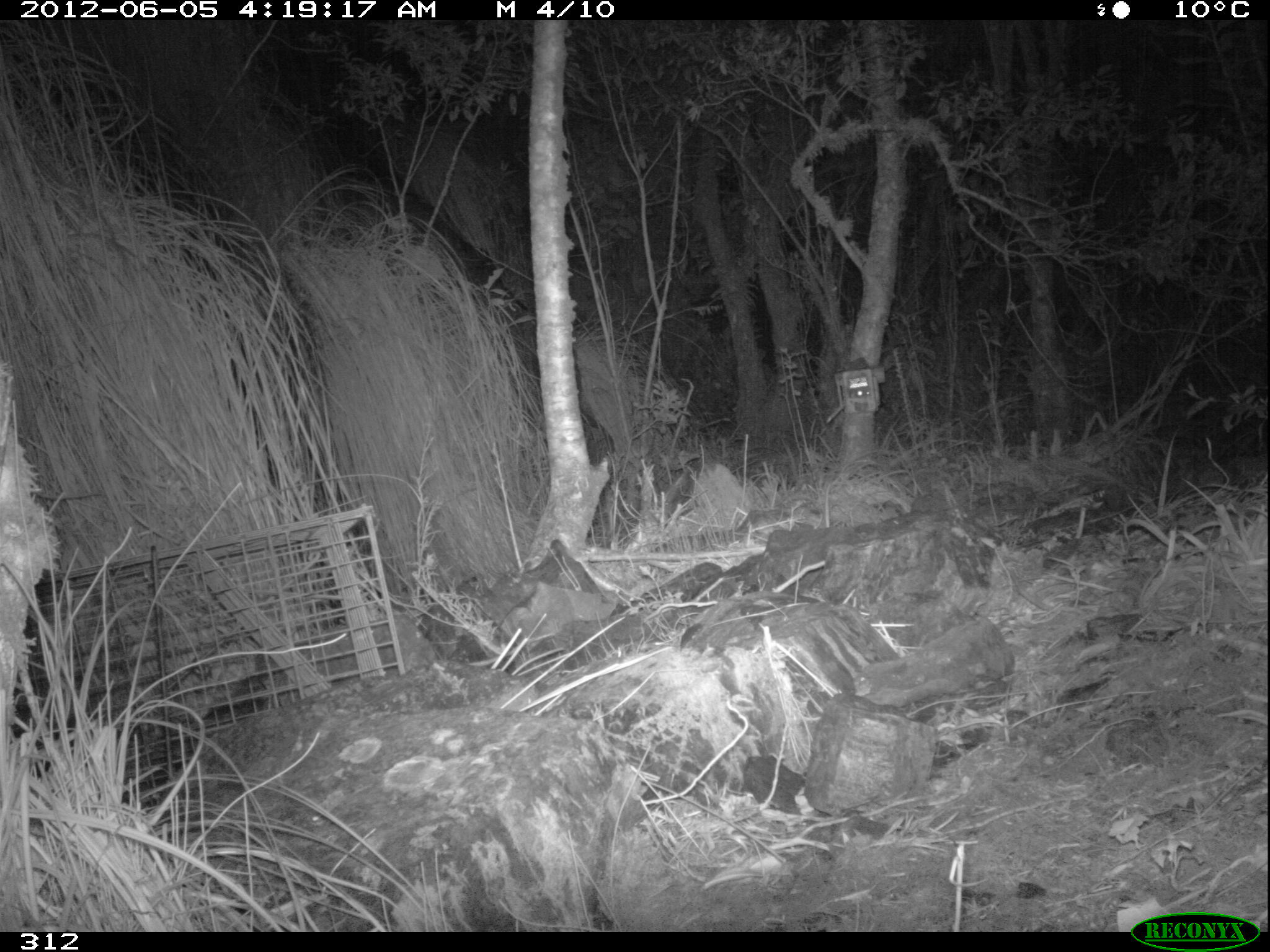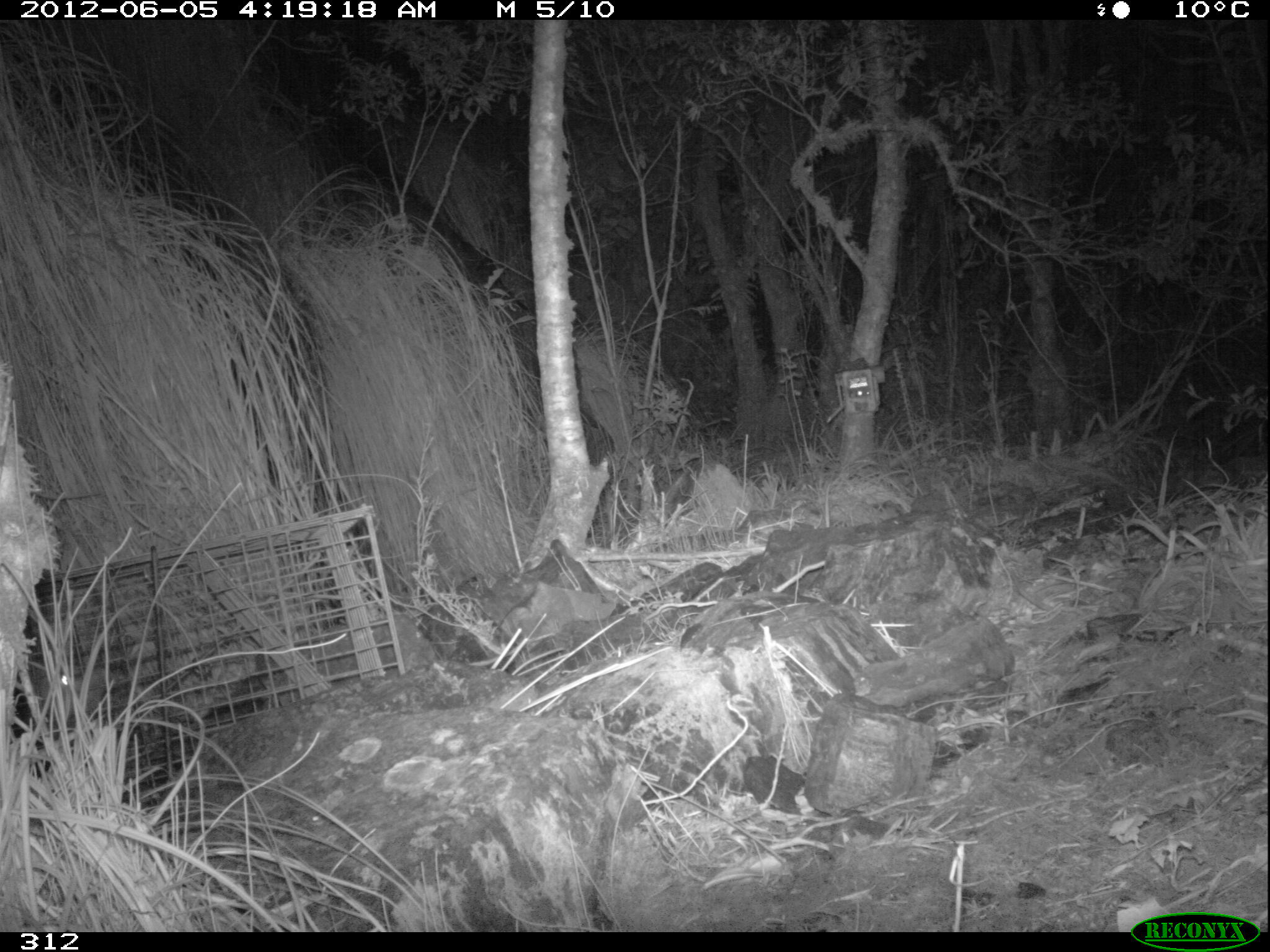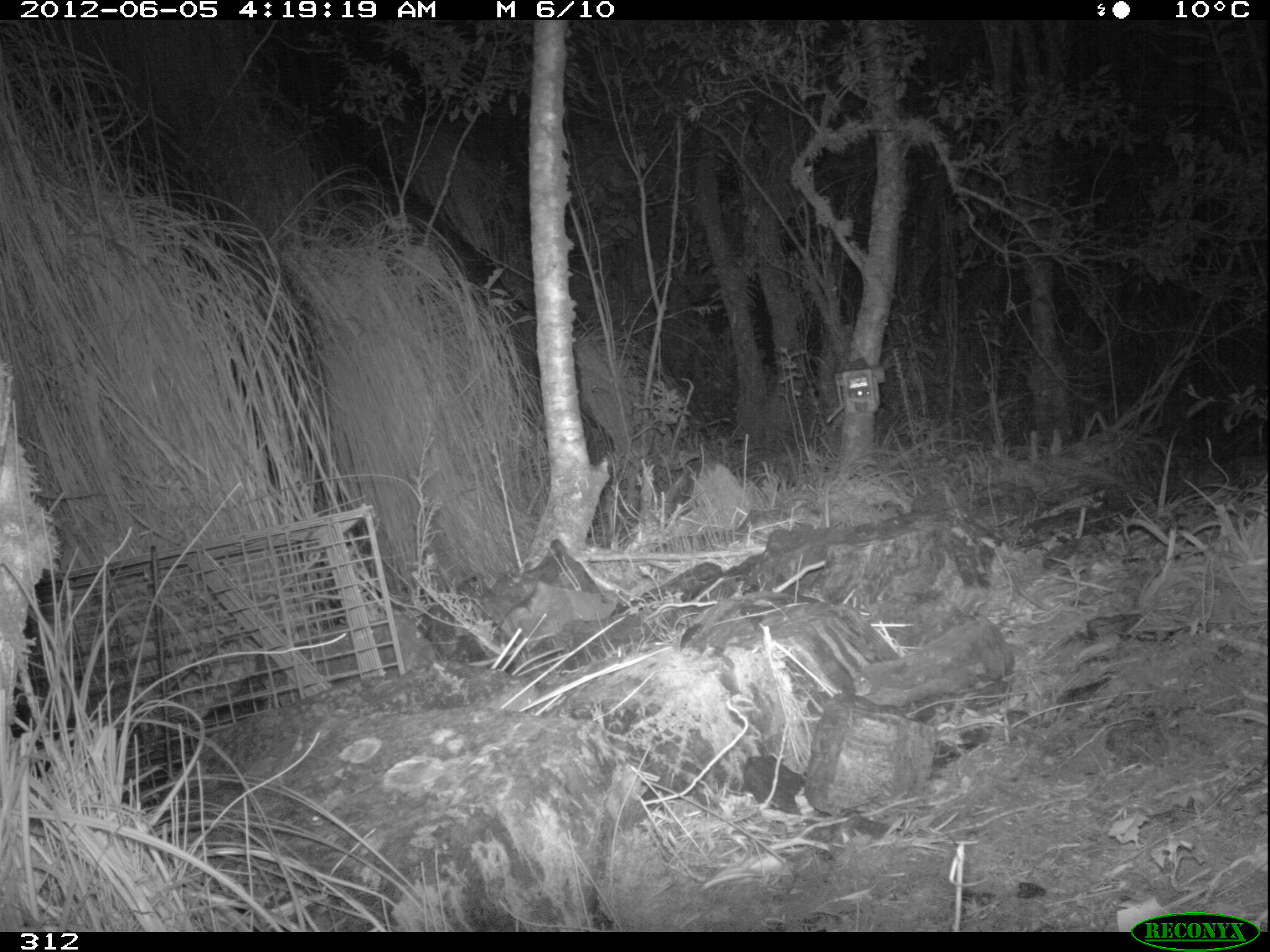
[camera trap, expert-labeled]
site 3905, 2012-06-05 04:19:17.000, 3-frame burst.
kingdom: Animalia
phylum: Chordata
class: Mammalia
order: Didelphimorphia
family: Didelphidae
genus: Didelphis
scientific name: Didelphis pernigra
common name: andean white-eared opossum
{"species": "Didelphis pernigra (andean white-eared opossum)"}